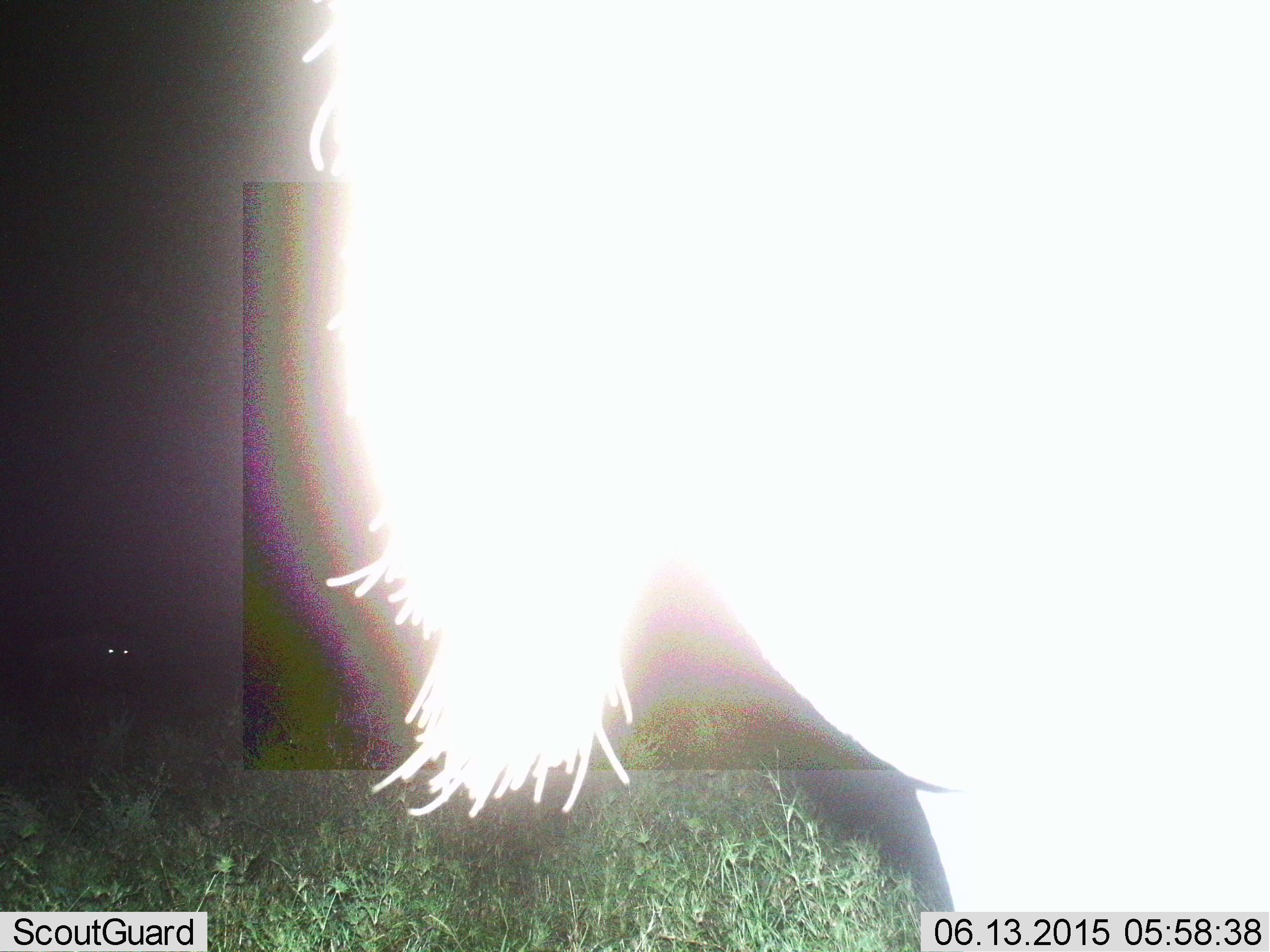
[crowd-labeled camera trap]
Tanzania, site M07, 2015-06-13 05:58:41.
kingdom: Animalia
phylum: Chordata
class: Mammalia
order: Artiodactyla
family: Bovidae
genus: Connochaetes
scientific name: Connochaetes taurinus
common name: blue wildebeest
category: wildebeest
Wildebeest (blue wildebeest) (Connochaetes taurinus), count 1. Behavior (volunteer vote fractions): standing 100%, resting 0%, moving 0%, interacting 0%. Young present (vote fraction): 0%. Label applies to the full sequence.